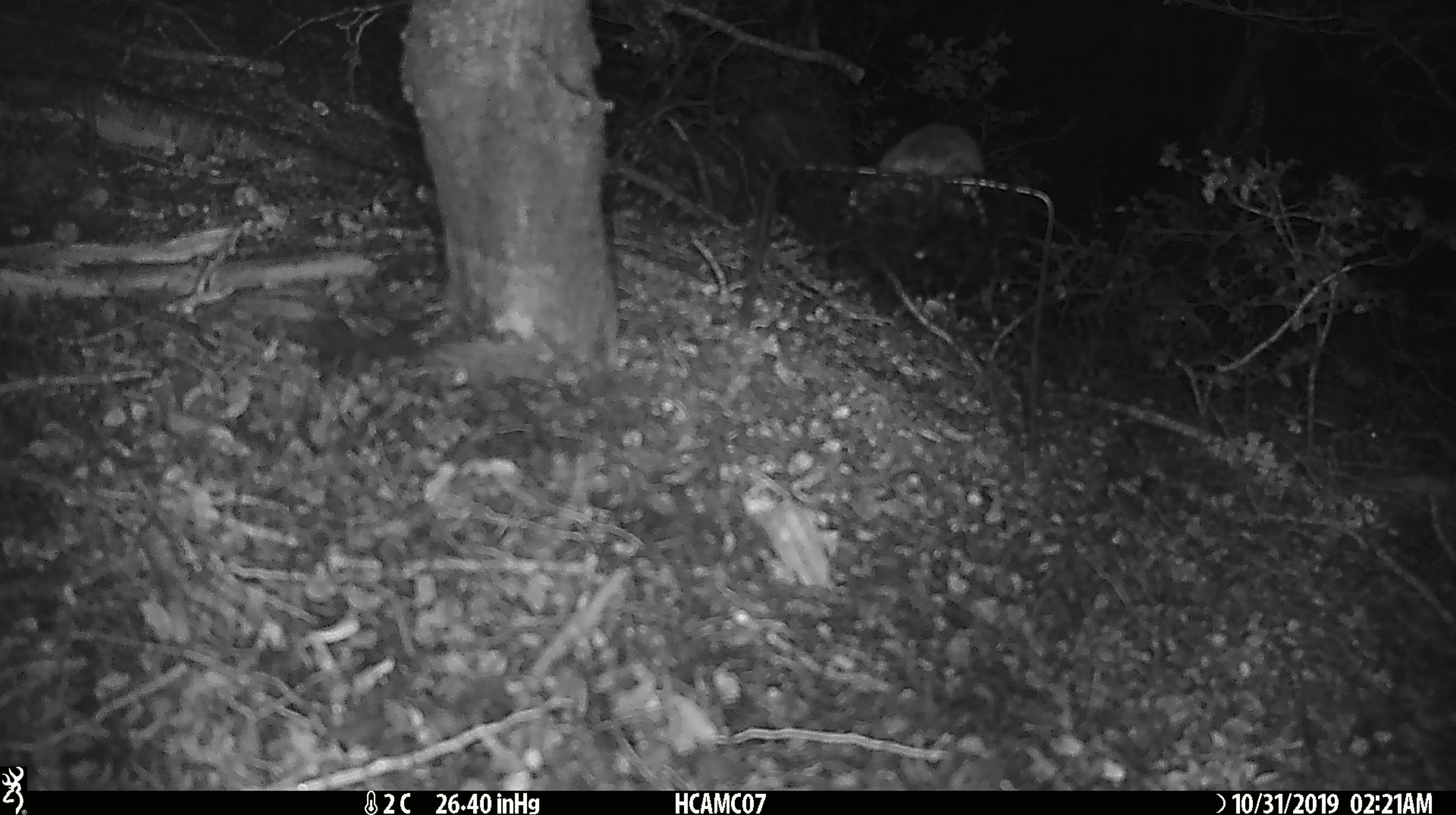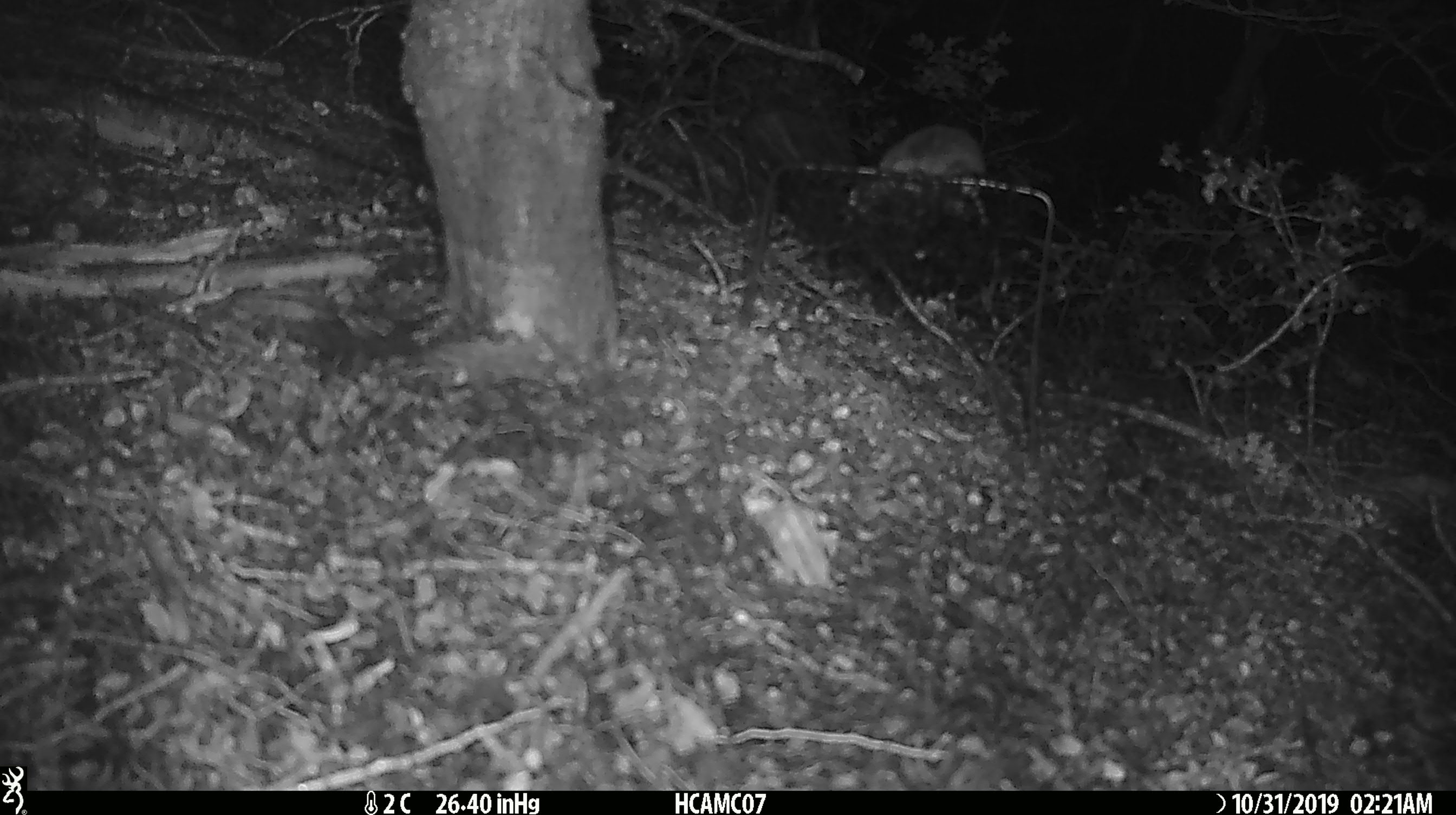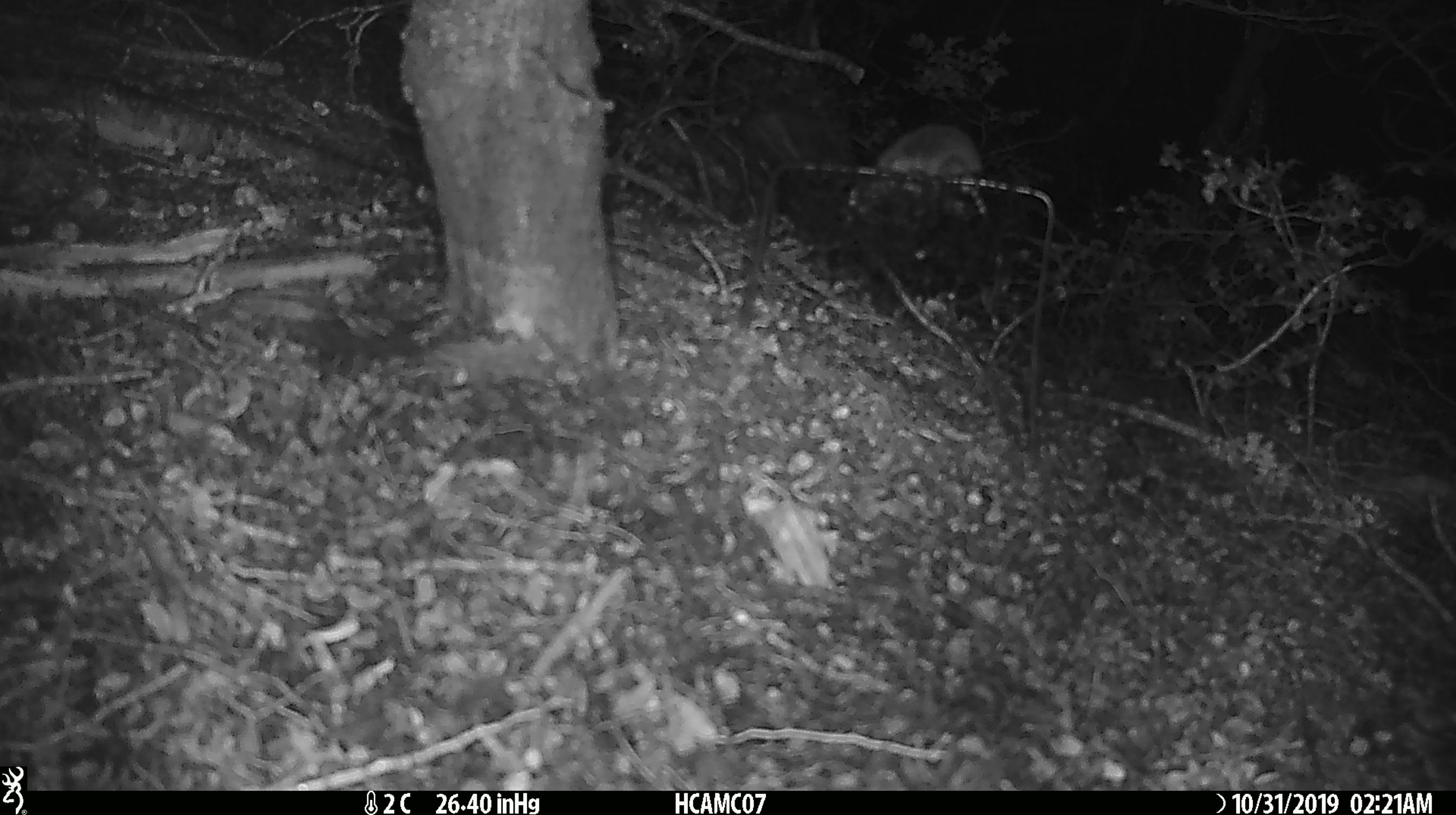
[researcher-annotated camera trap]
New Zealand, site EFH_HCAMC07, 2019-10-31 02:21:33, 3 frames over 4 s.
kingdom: Animalia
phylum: Chordata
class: Mammalia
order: Rodentia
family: Muridae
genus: Mus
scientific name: Mus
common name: mouse